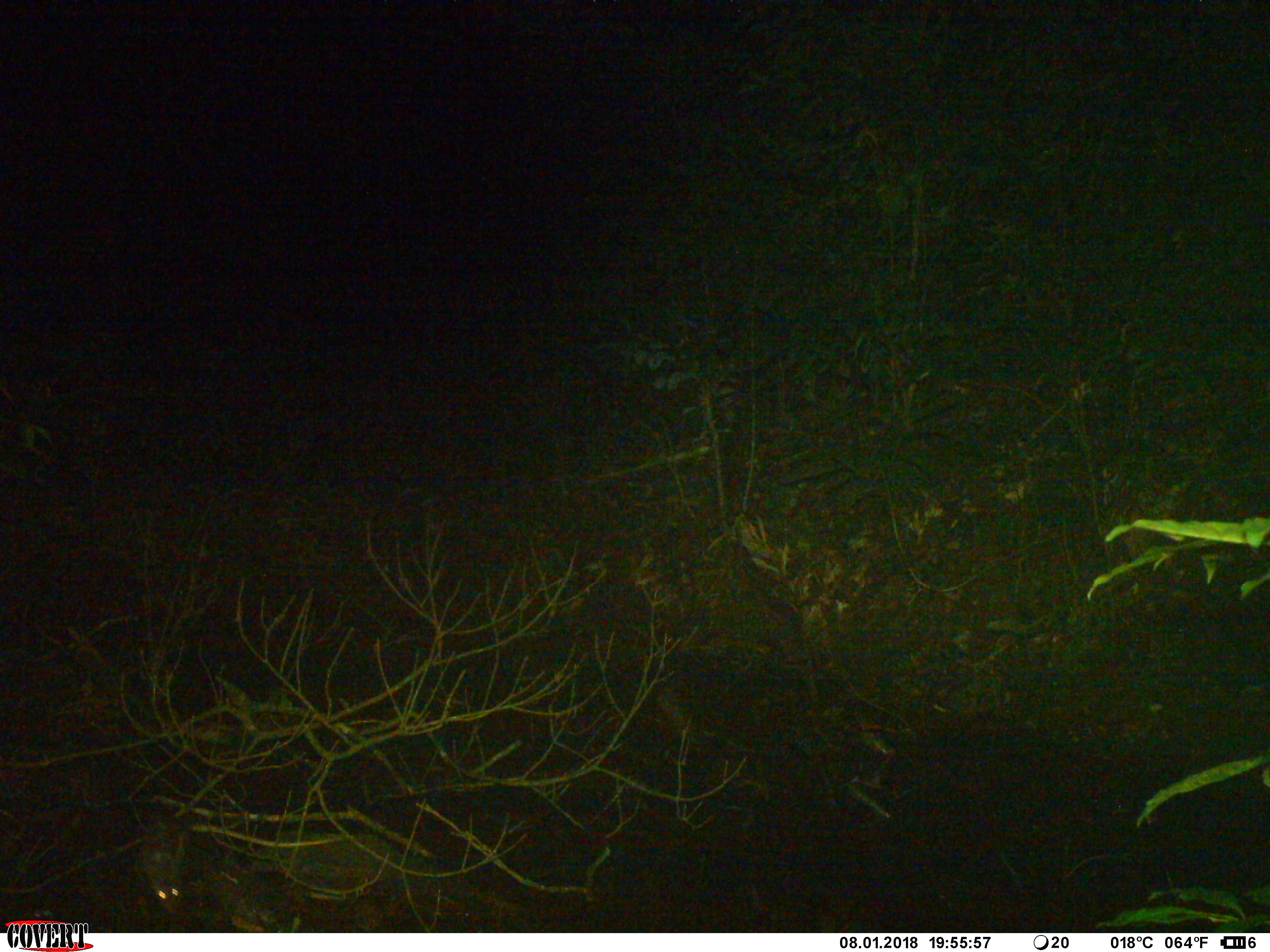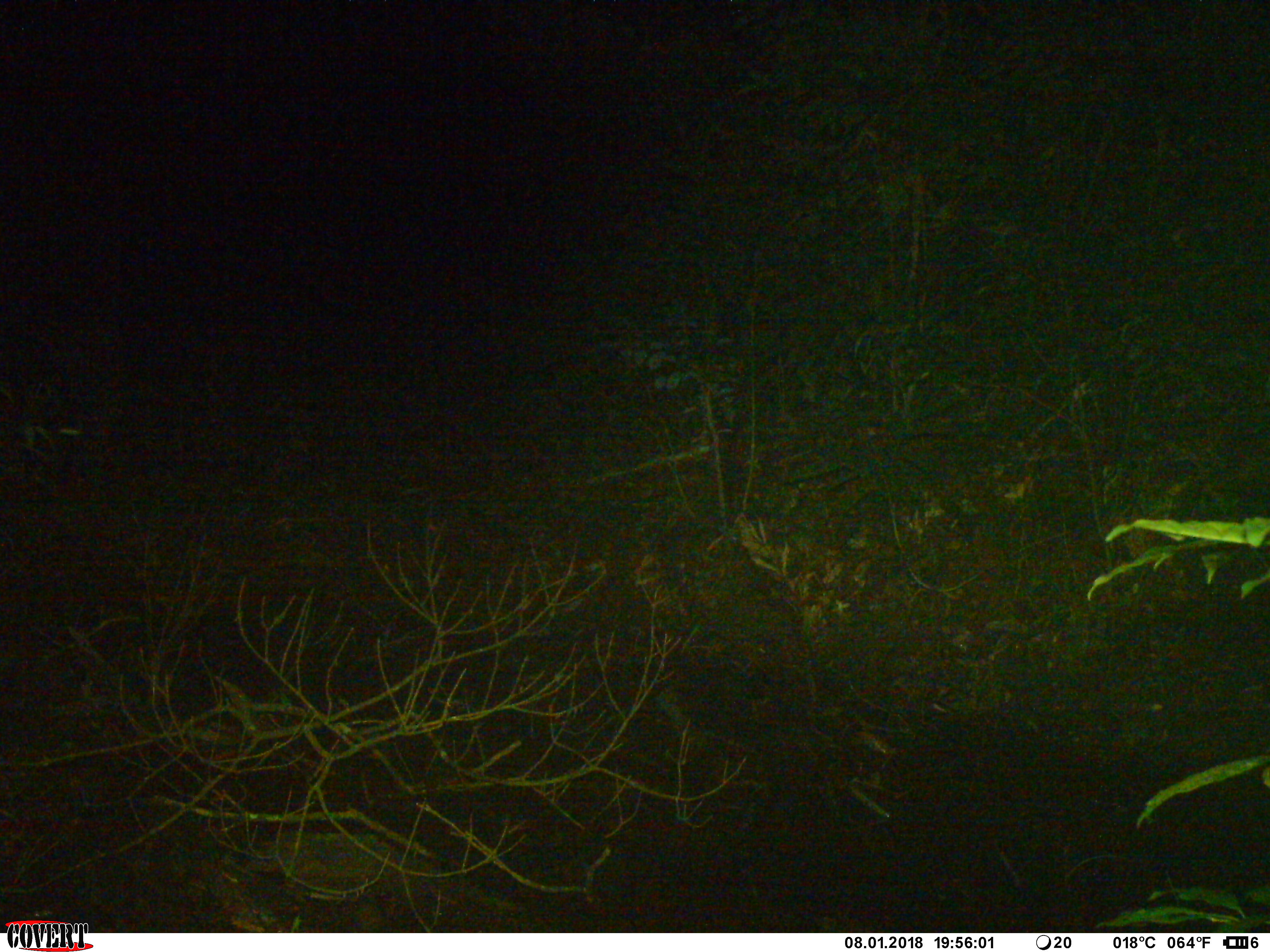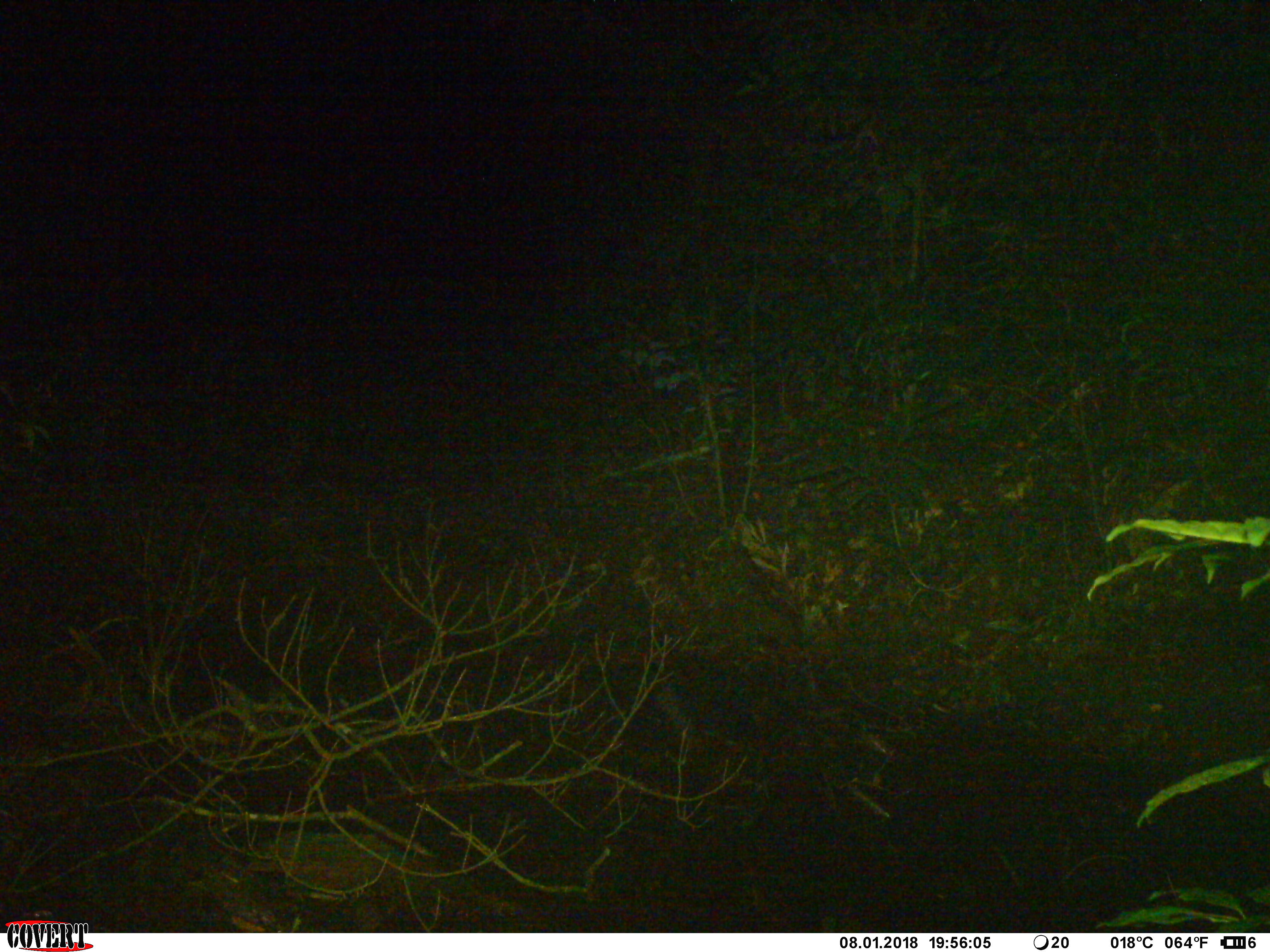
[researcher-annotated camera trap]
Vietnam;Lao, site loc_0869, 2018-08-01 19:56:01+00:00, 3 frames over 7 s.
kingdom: Animalia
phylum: Chordata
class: Mammalia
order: Rodentia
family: Muridae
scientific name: Muridae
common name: old-world mice and rats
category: unidentified murid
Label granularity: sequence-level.